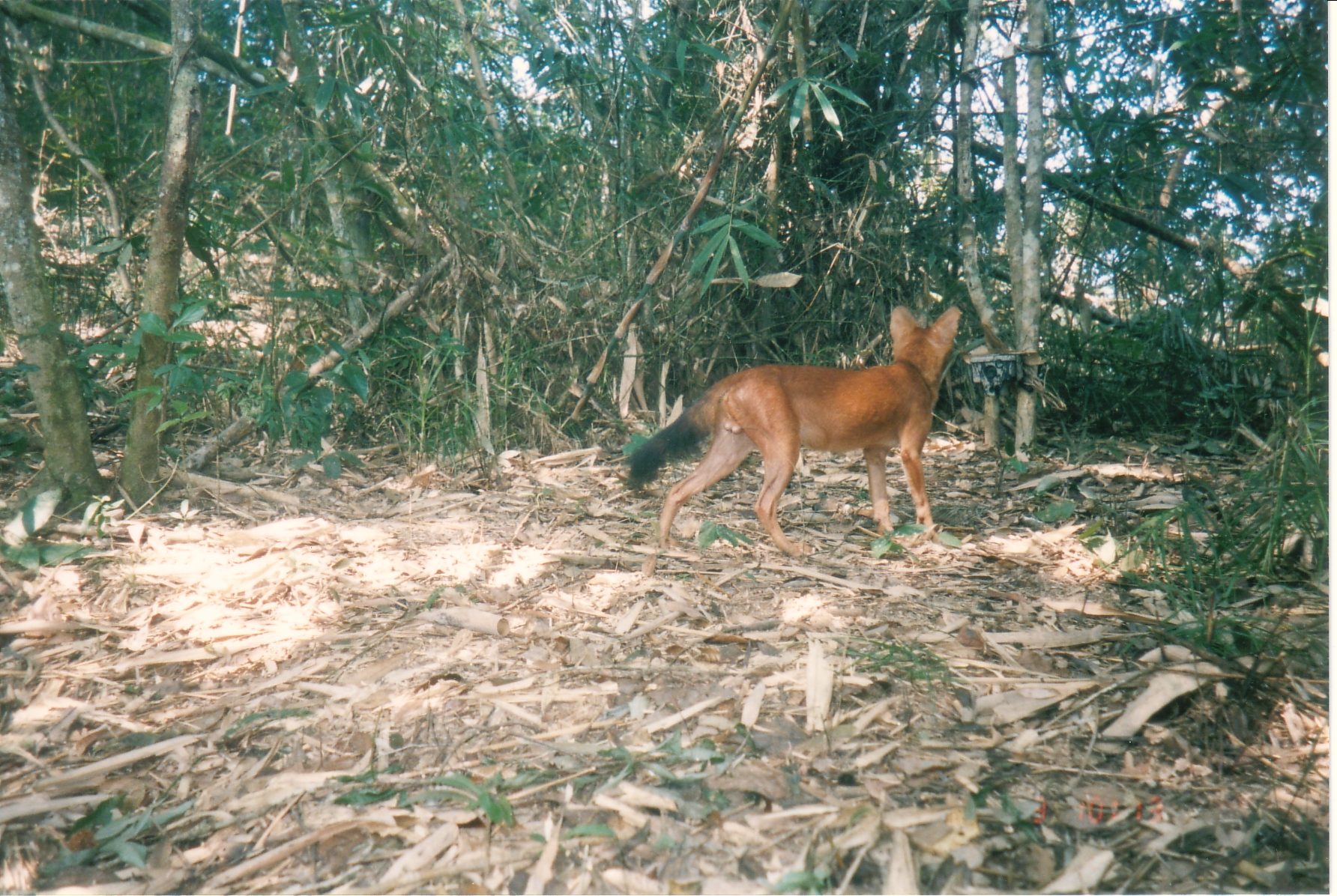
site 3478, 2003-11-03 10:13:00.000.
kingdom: Animalia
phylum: Chordata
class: Mammalia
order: Carnivora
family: Canidae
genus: Cuon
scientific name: Cuon alpinus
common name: dhole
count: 1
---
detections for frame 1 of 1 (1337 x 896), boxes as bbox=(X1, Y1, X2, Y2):
cuon alpinus: bbox=(623, 303, 963, 562)